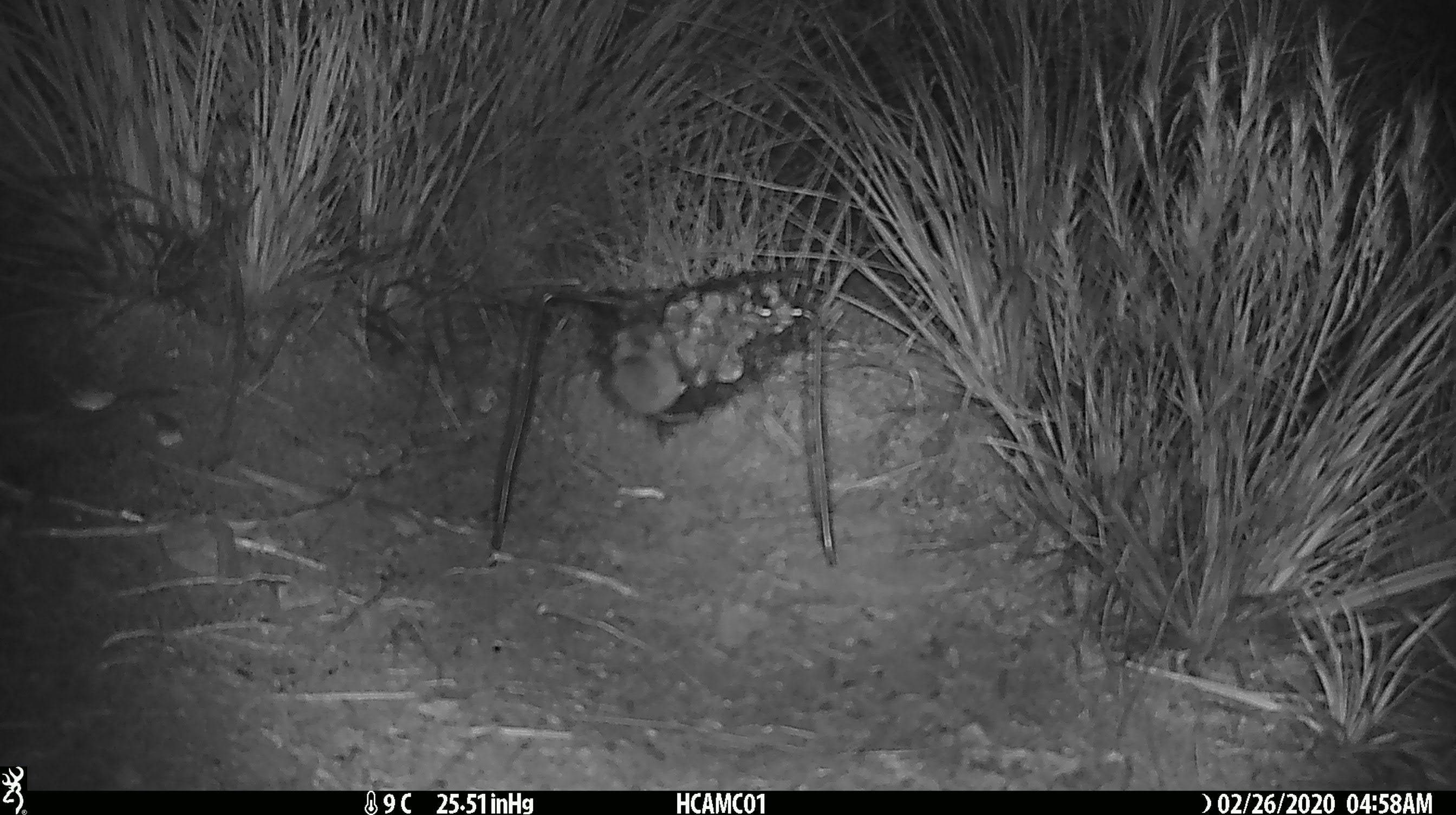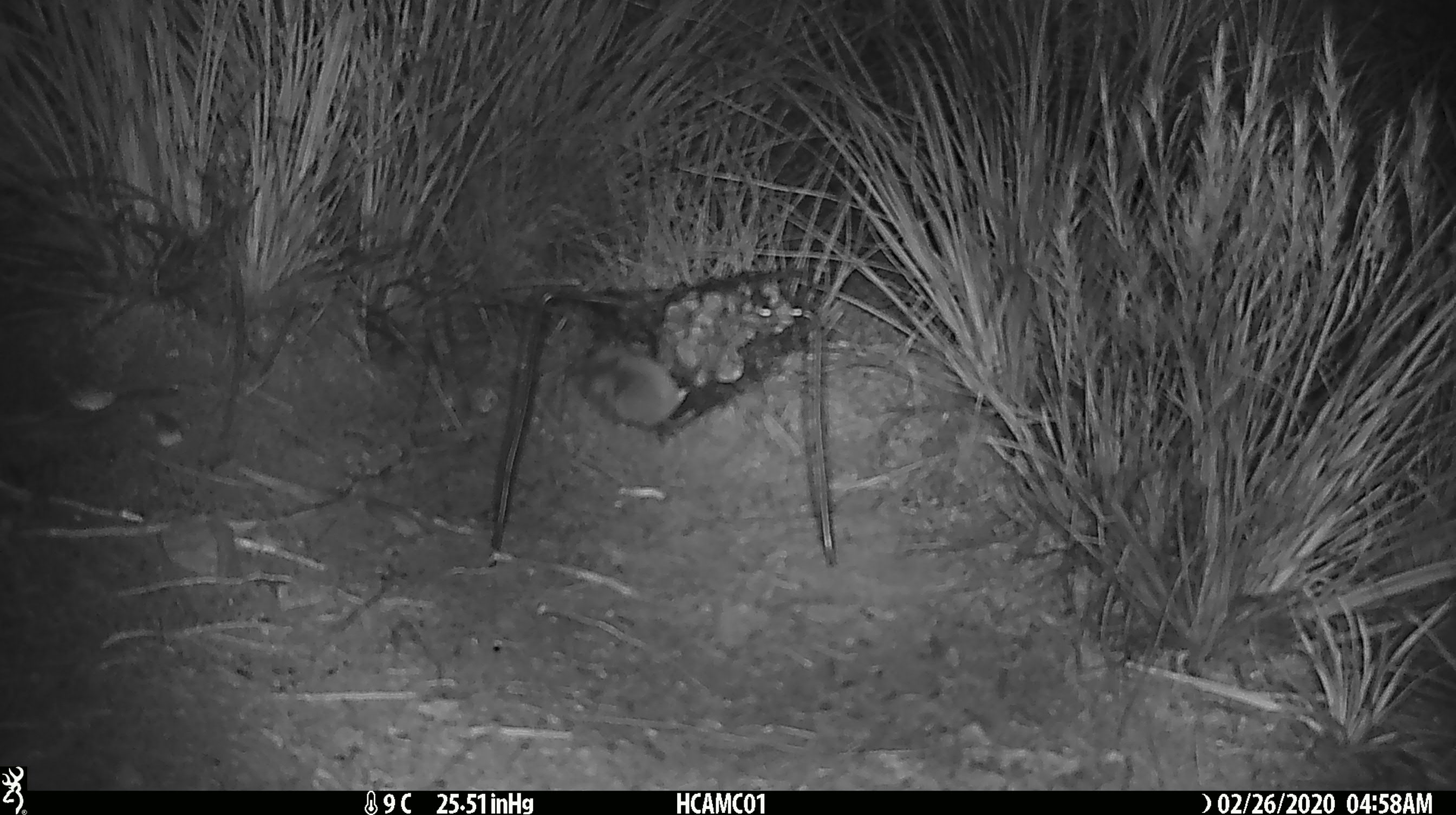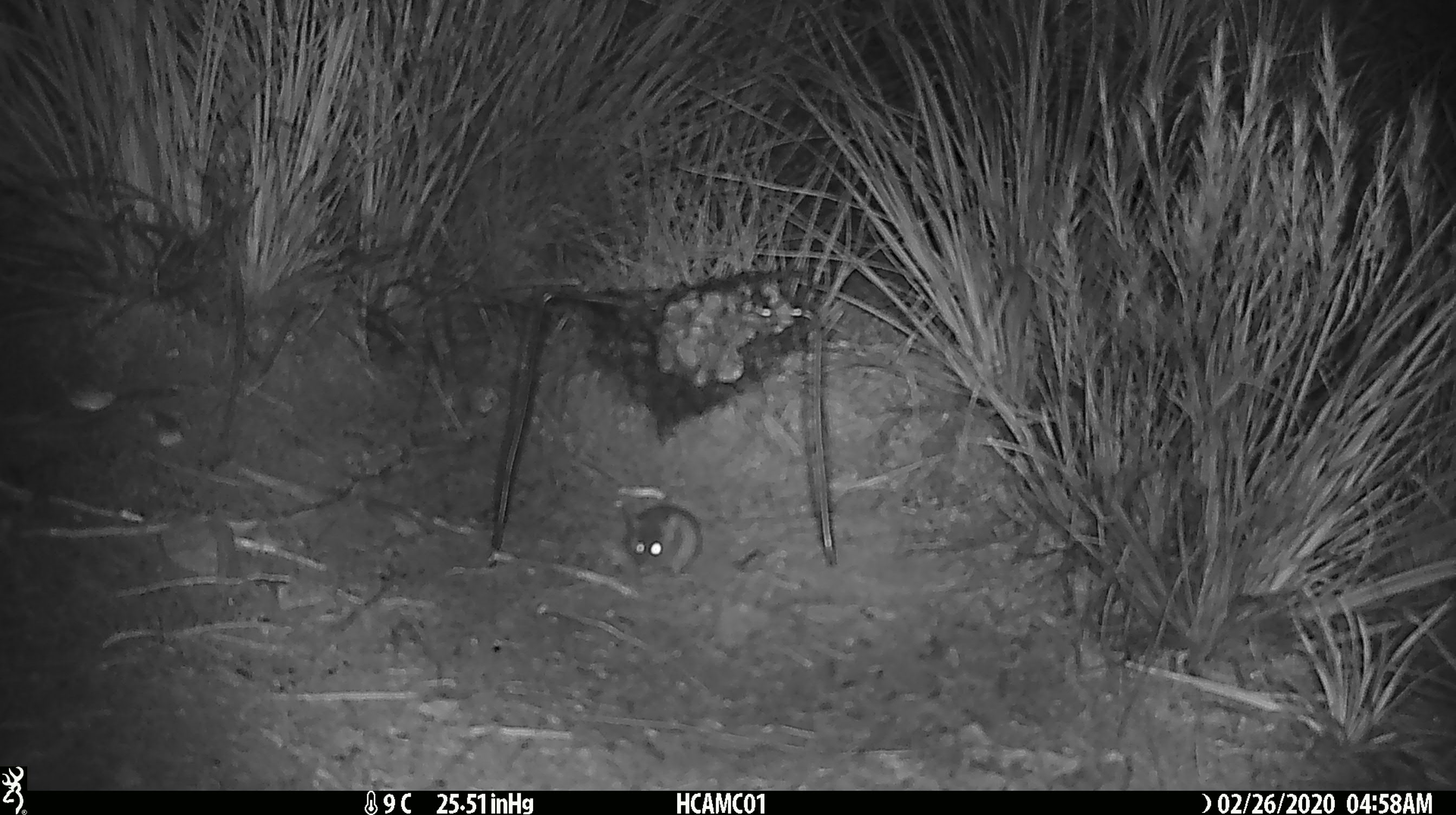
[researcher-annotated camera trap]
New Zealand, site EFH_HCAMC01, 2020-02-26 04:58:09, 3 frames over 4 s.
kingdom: Animalia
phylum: Chordata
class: Mammalia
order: Rodentia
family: Muridae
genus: Mus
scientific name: Mus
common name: mouse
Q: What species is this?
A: Mouse (Mus).